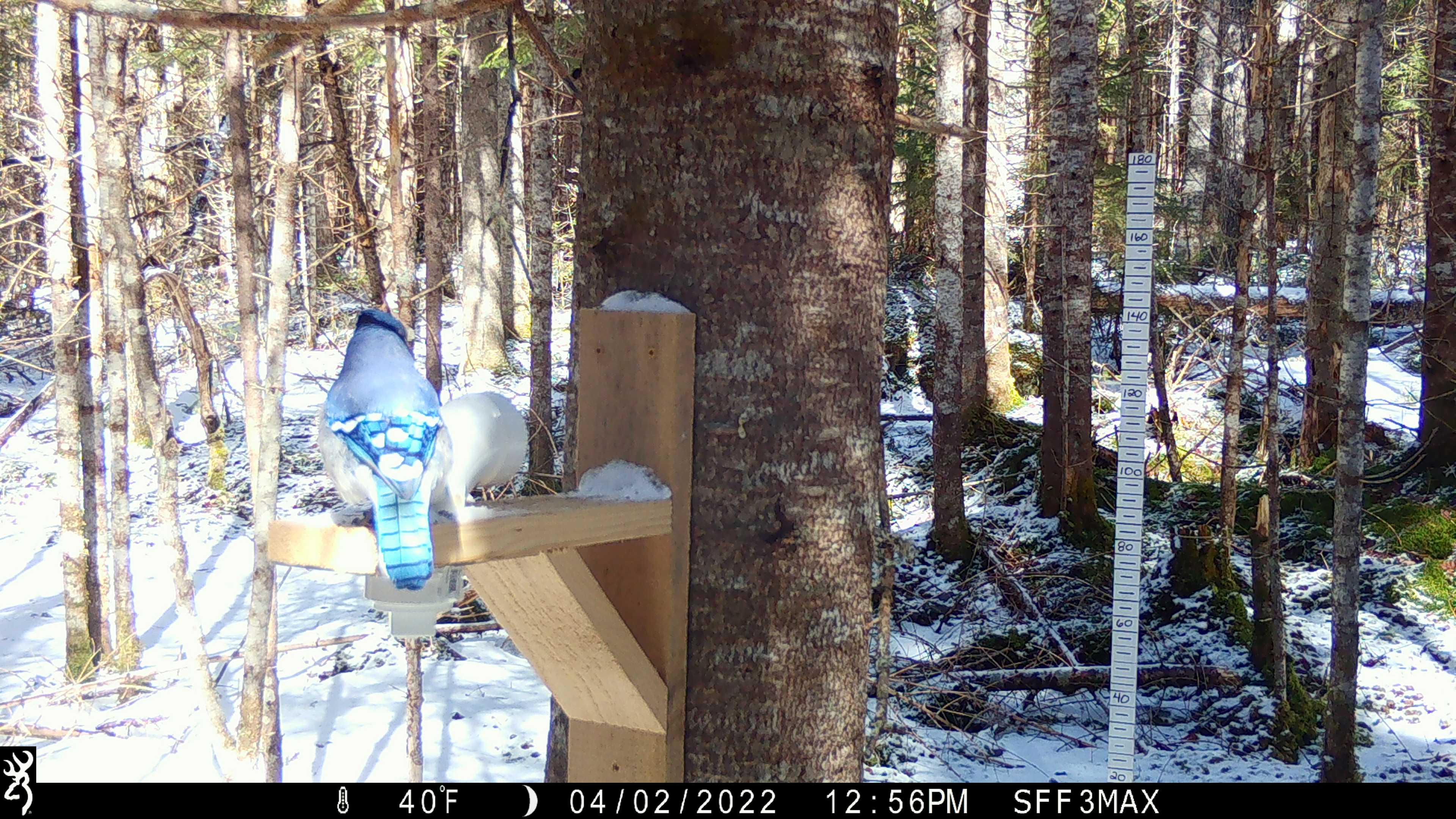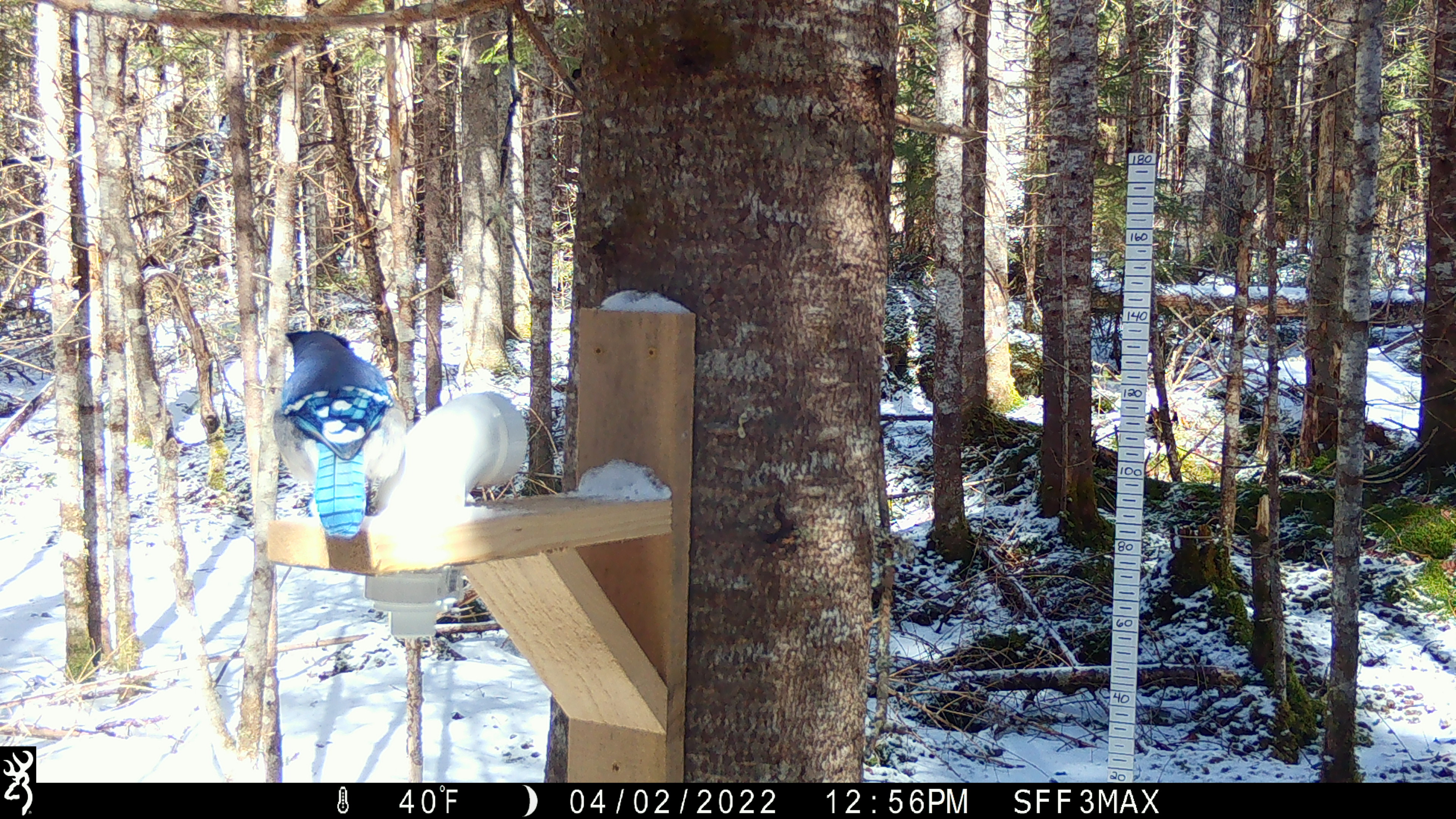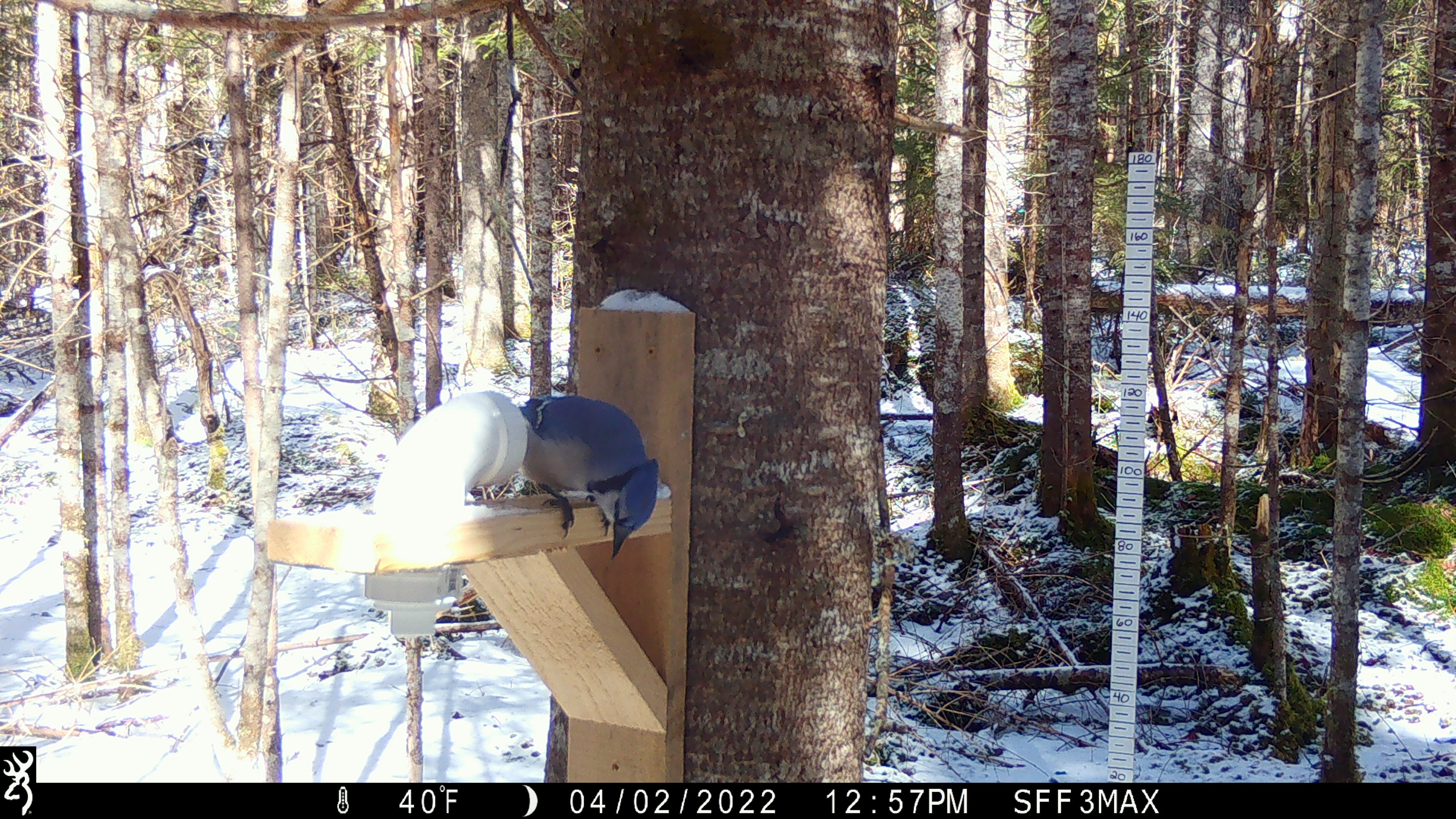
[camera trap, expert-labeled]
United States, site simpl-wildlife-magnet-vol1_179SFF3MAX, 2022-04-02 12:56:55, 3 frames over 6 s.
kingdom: Animalia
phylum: Chordata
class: Aves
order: Passeriformes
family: Corvidae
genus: Cyanocitta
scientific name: Cyanocitta cristata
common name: blue jay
Blue jay (Cyanocitta cristata).